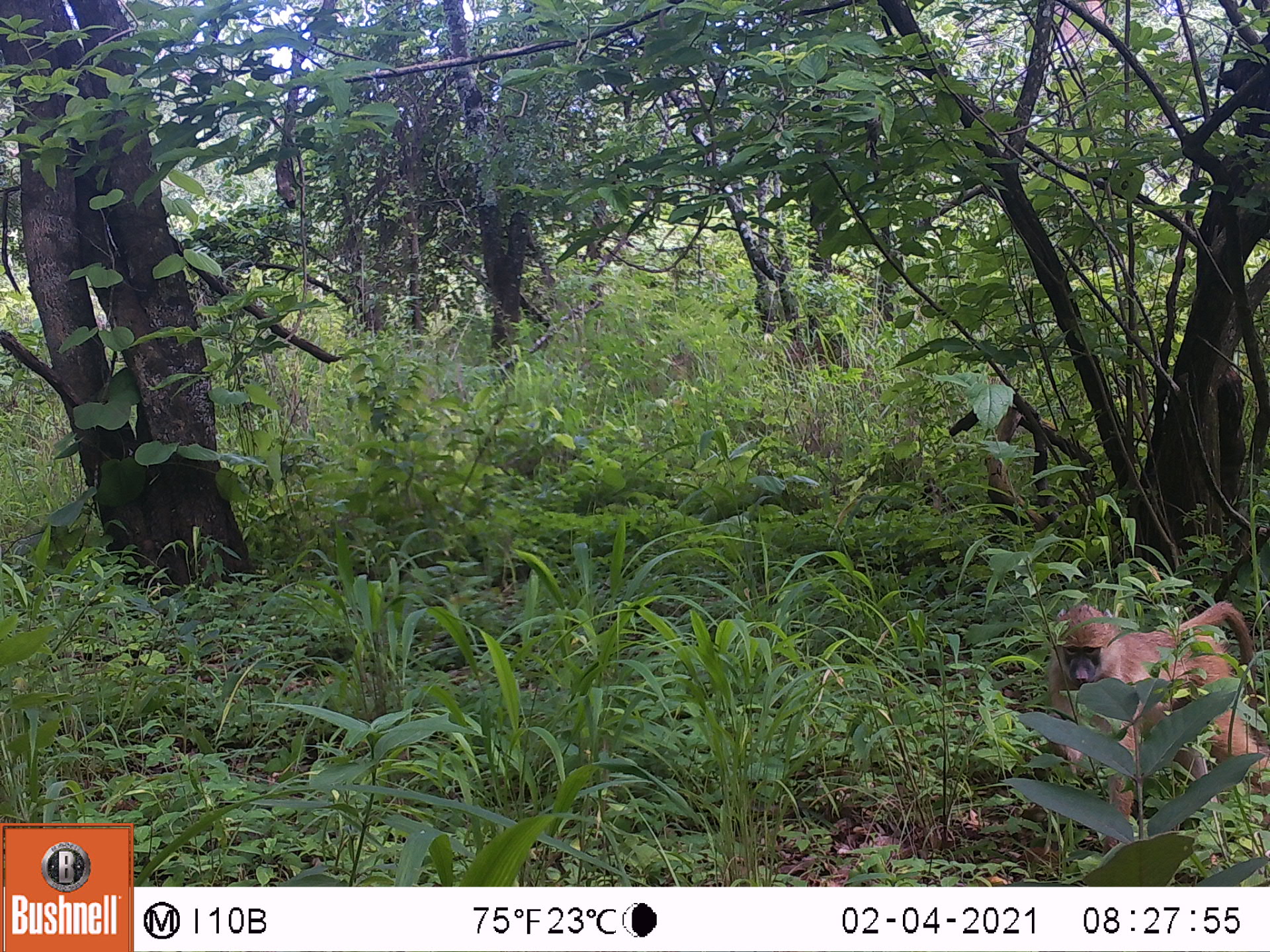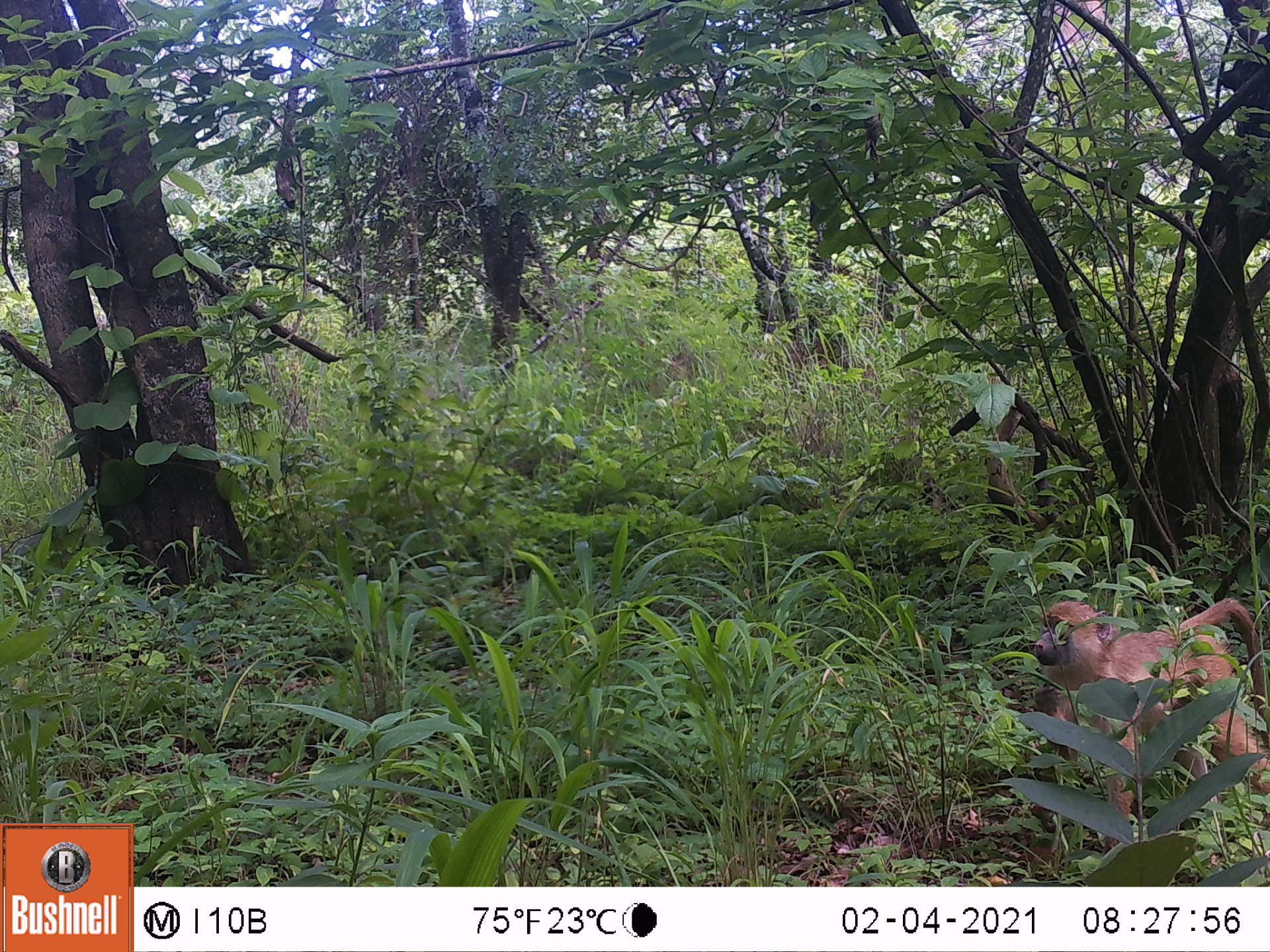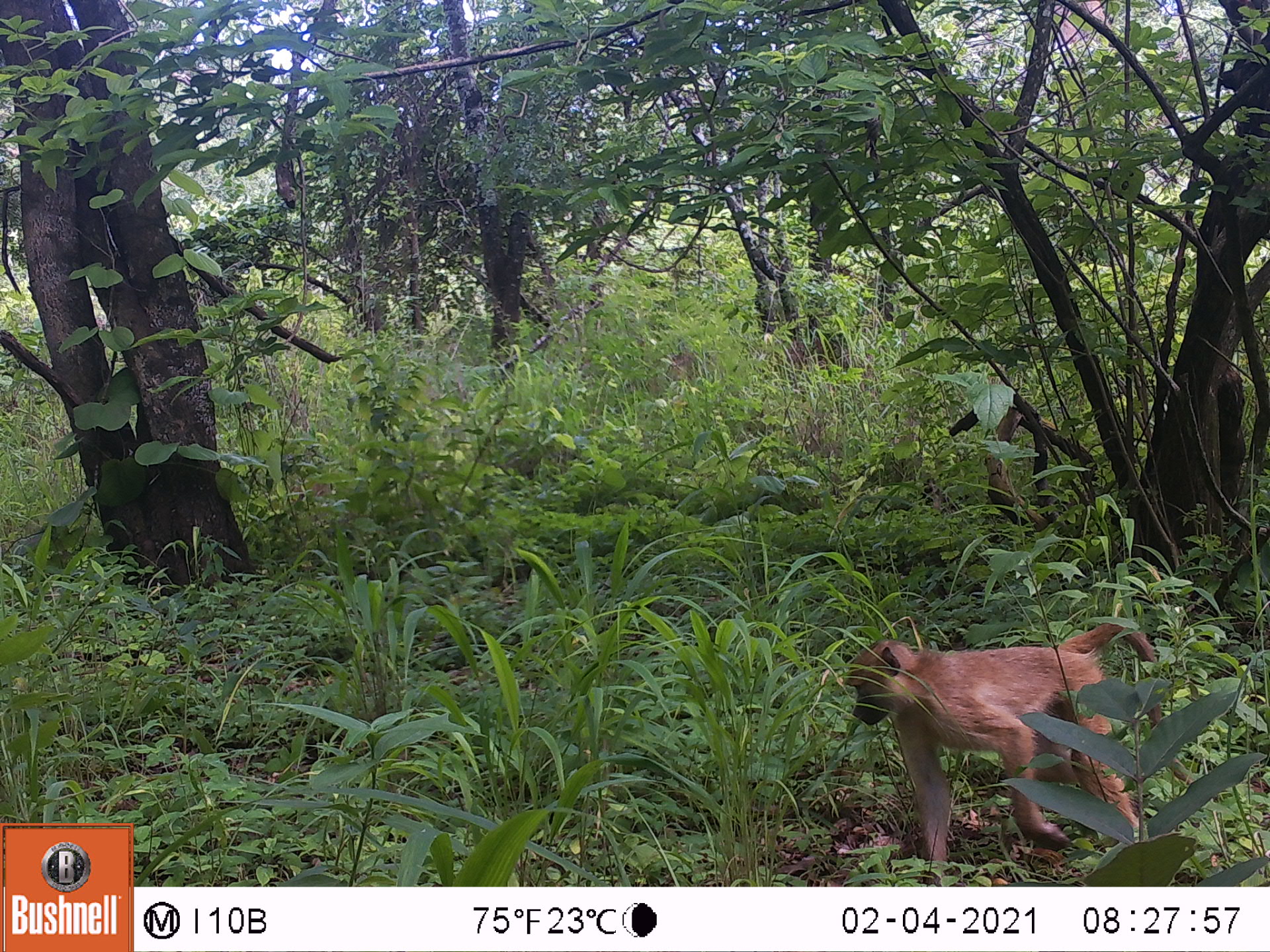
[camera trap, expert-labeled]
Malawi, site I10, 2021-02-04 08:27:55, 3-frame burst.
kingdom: Animalia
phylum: Chordata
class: Mammalia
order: Primates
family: Cercopithecidae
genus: Papio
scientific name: Papio cynocephalus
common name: yellow baboon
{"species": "yellow baboon (Papio cynocephalus)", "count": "1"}